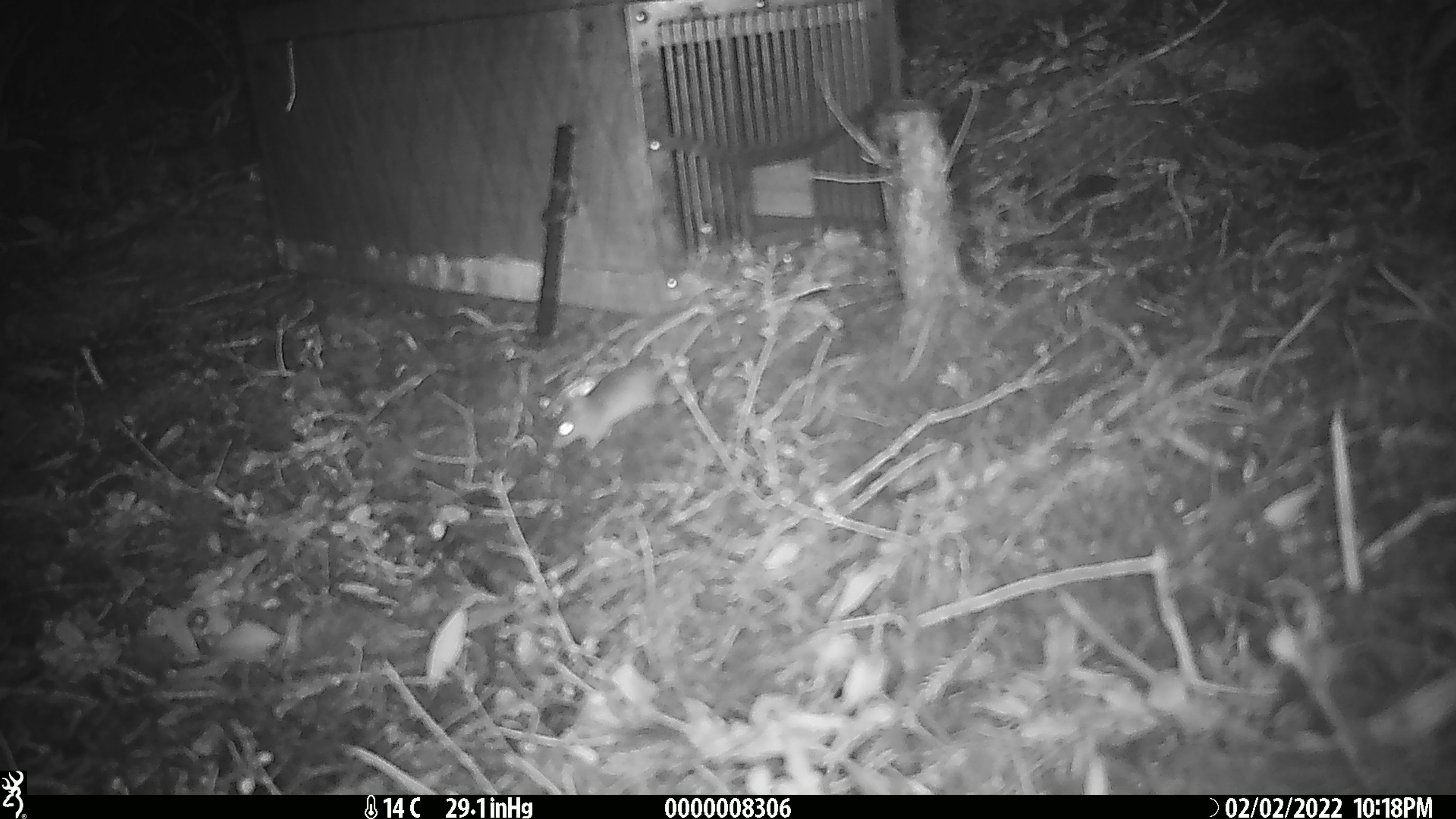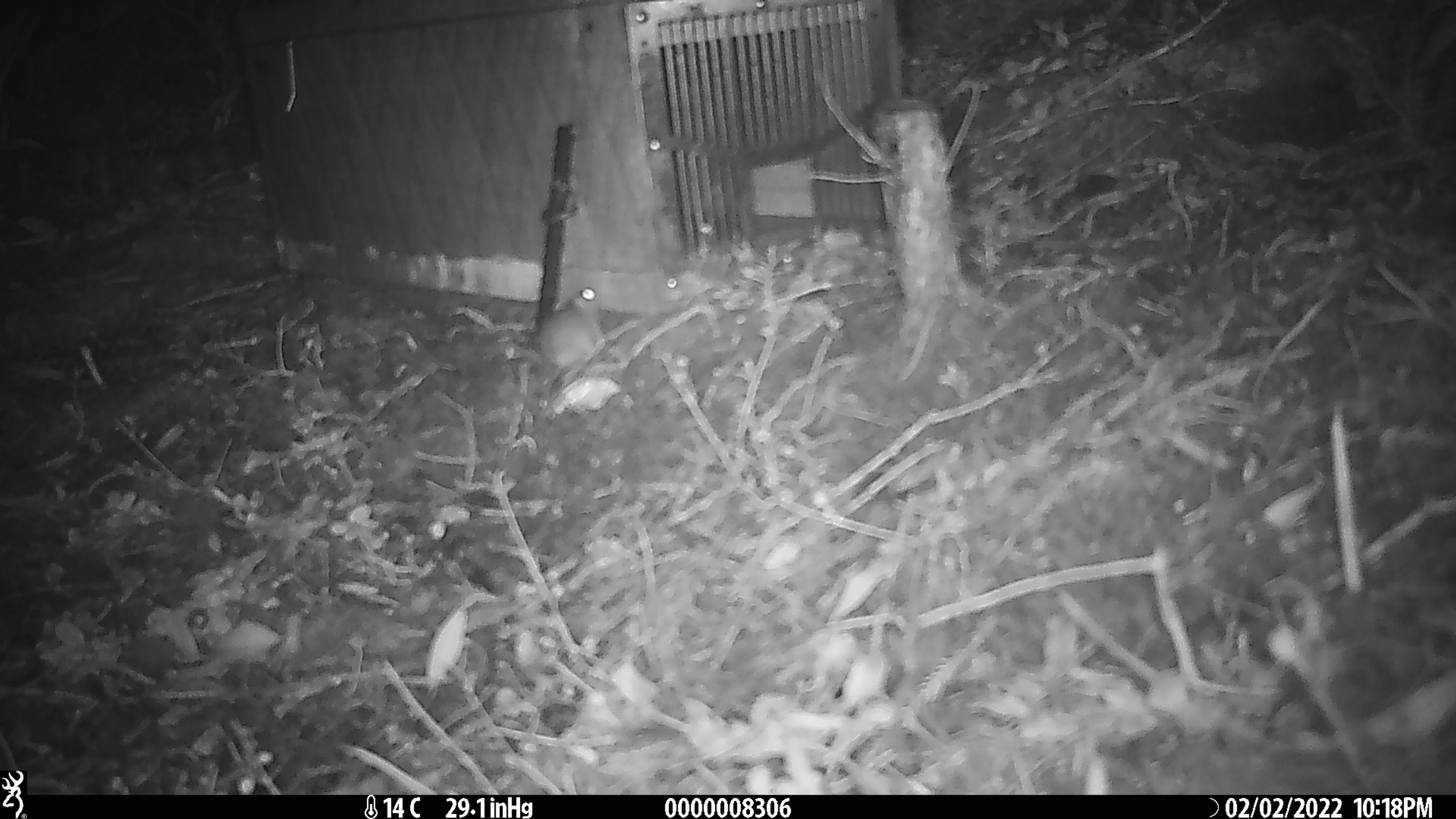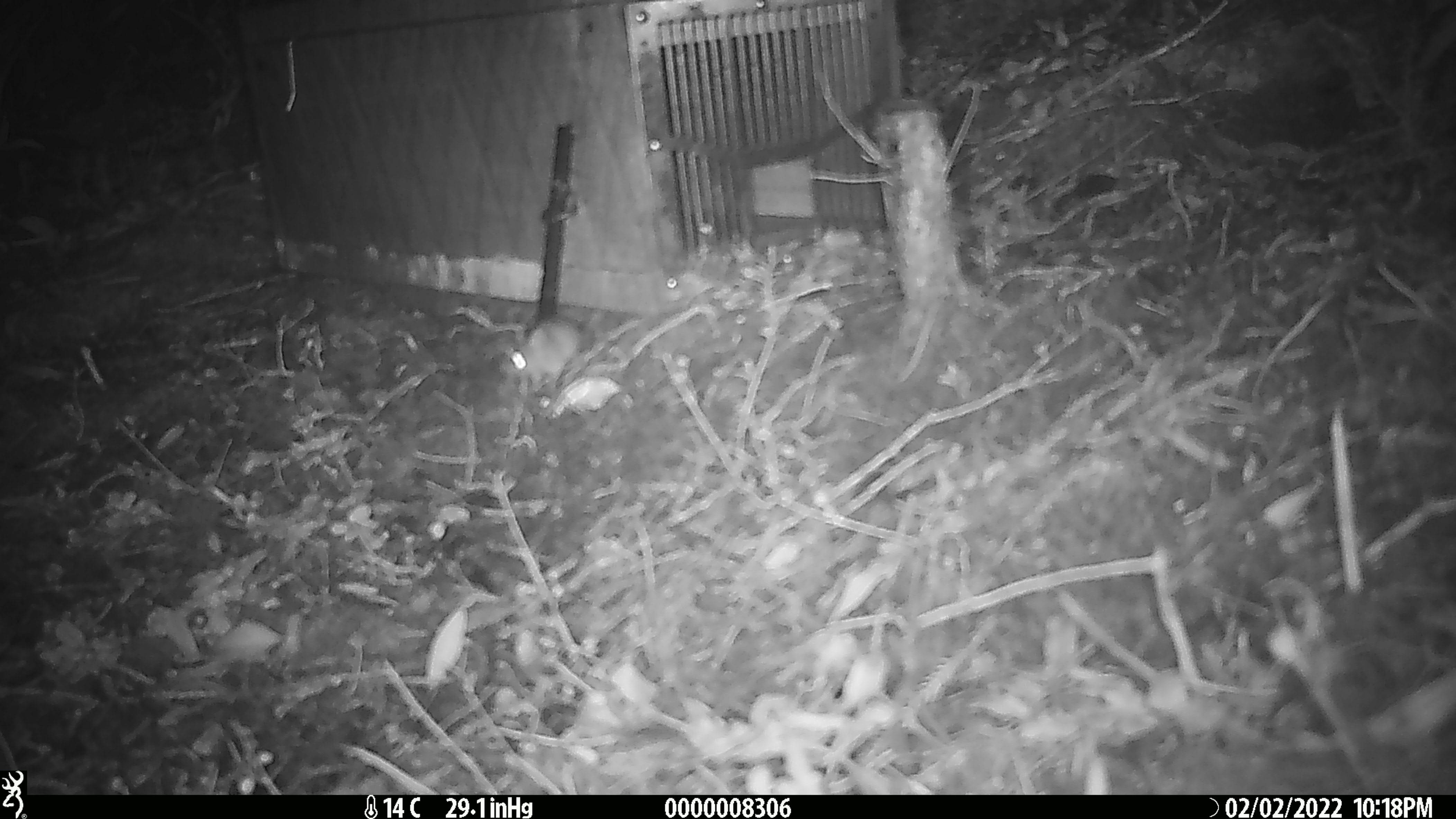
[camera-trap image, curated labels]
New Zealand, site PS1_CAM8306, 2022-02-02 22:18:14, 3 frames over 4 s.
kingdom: Animalia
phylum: Chordata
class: Mammalia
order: Rodentia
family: Muridae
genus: Mus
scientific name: Mus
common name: mouse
Mouse (Mus).